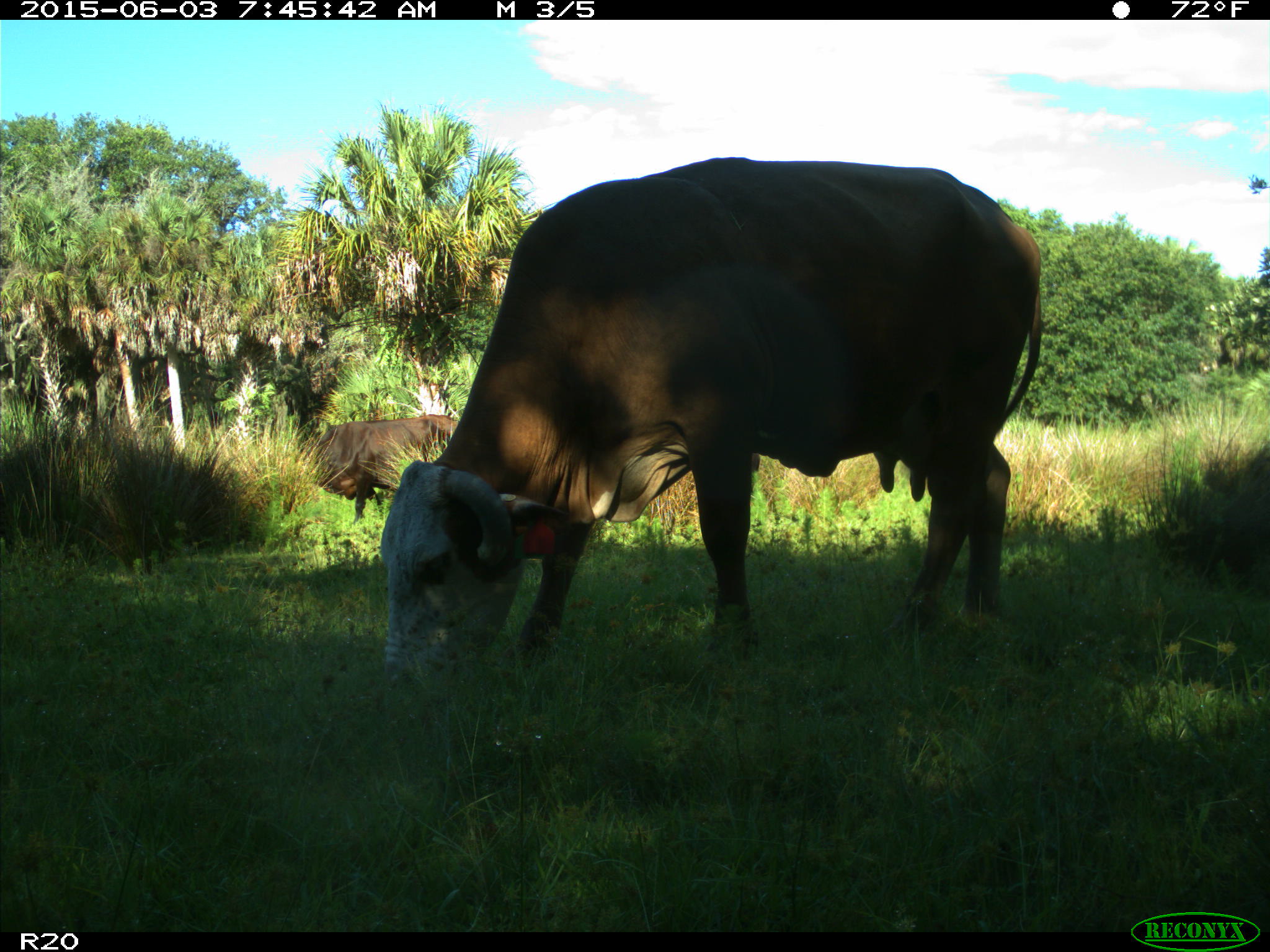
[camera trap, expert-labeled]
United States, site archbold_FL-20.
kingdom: Animalia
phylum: Chordata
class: Mammalia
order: Artiodactyla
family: Bovidae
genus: Bos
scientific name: Bos taurus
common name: domestic cow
Bos taurus (domestic cow).